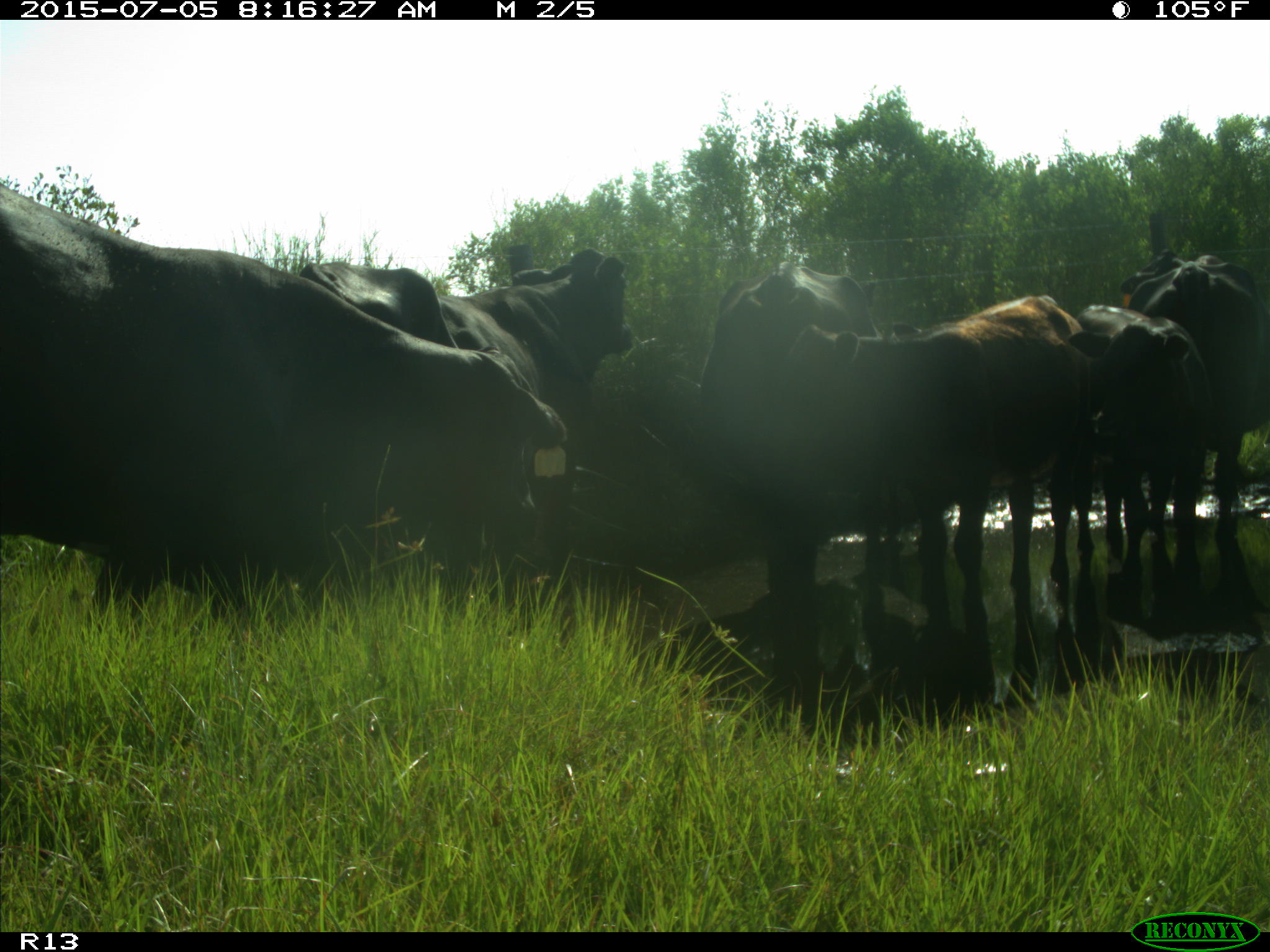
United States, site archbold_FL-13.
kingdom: Animalia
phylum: Chordata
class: Mammalia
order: Artiodactyla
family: Bovidae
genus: Bos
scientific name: Bos taurus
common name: domestic cow